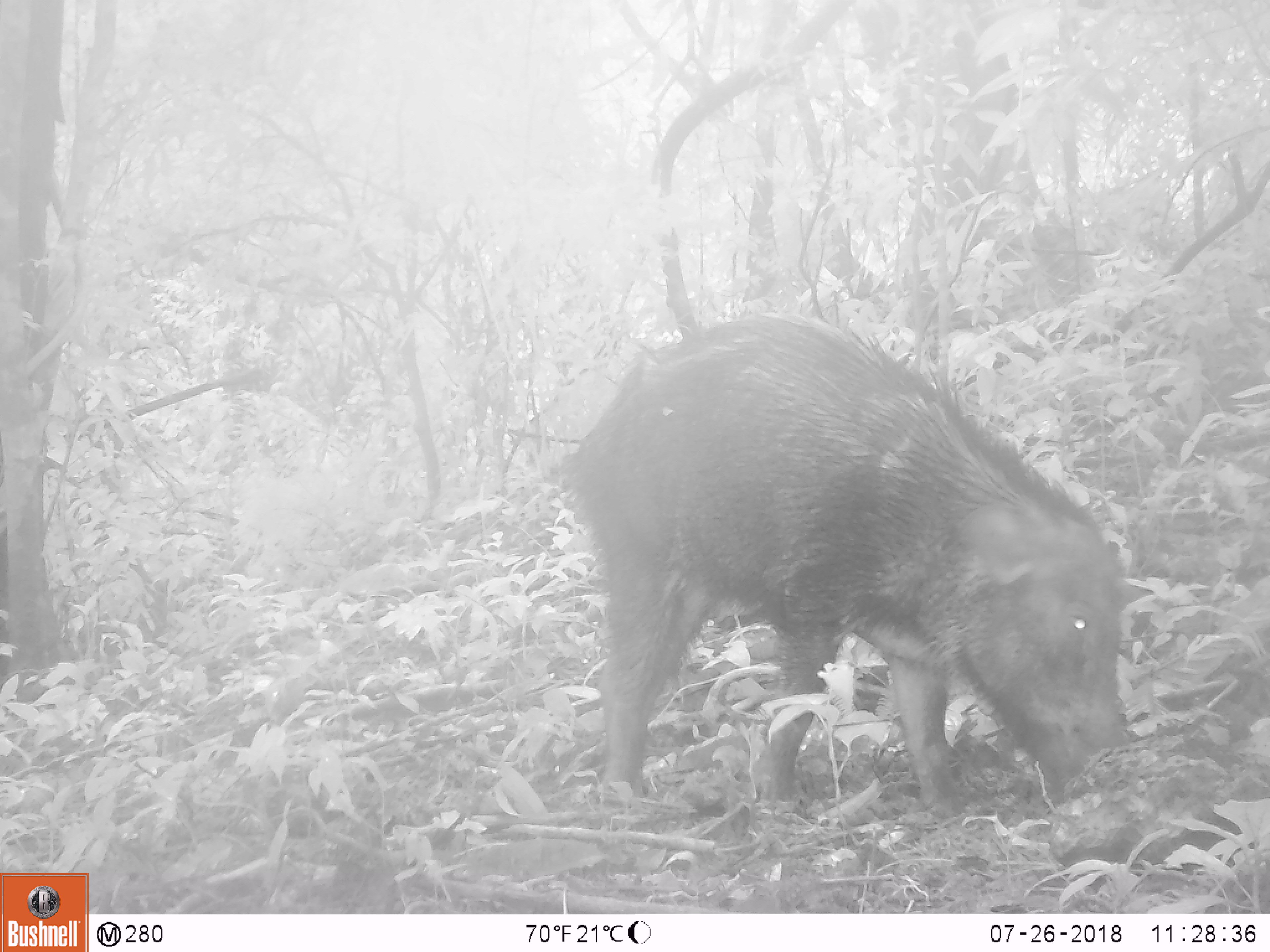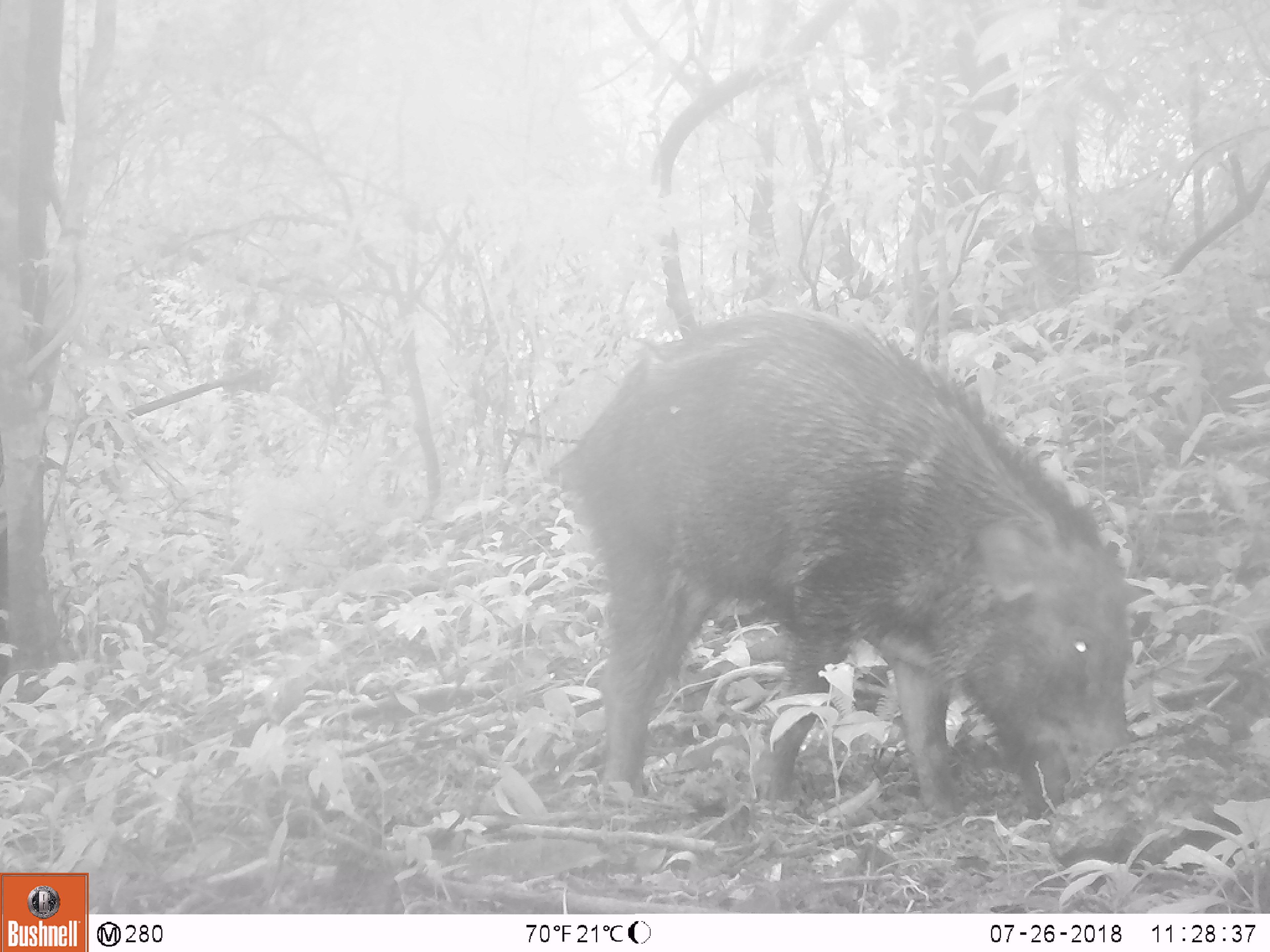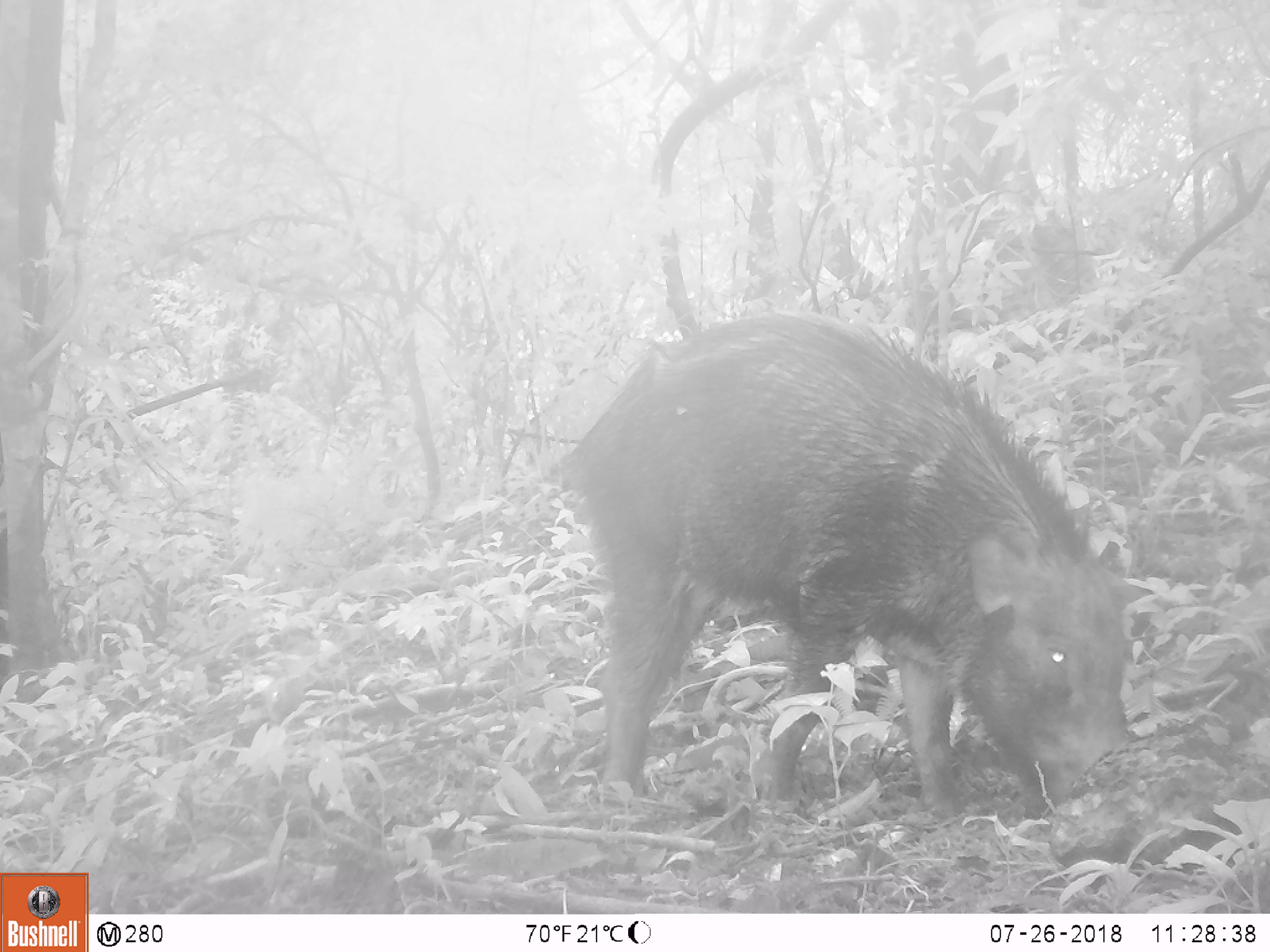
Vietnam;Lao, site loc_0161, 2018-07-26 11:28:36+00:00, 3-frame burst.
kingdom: Animalia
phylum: Chordata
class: Mammalia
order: Artiodactyla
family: Suidae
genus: Sus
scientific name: Sus scrofa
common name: eurasian wild pig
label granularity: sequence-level